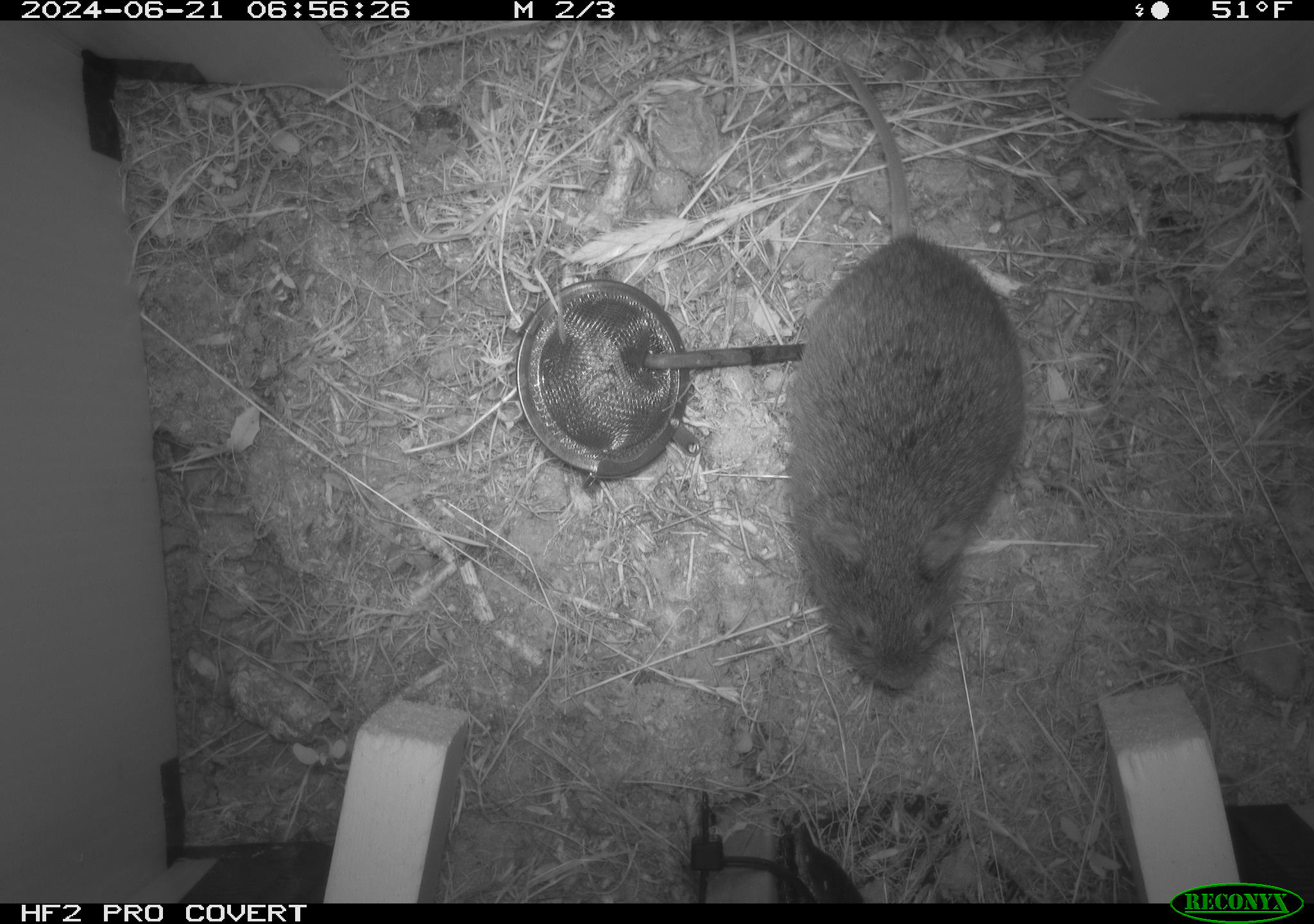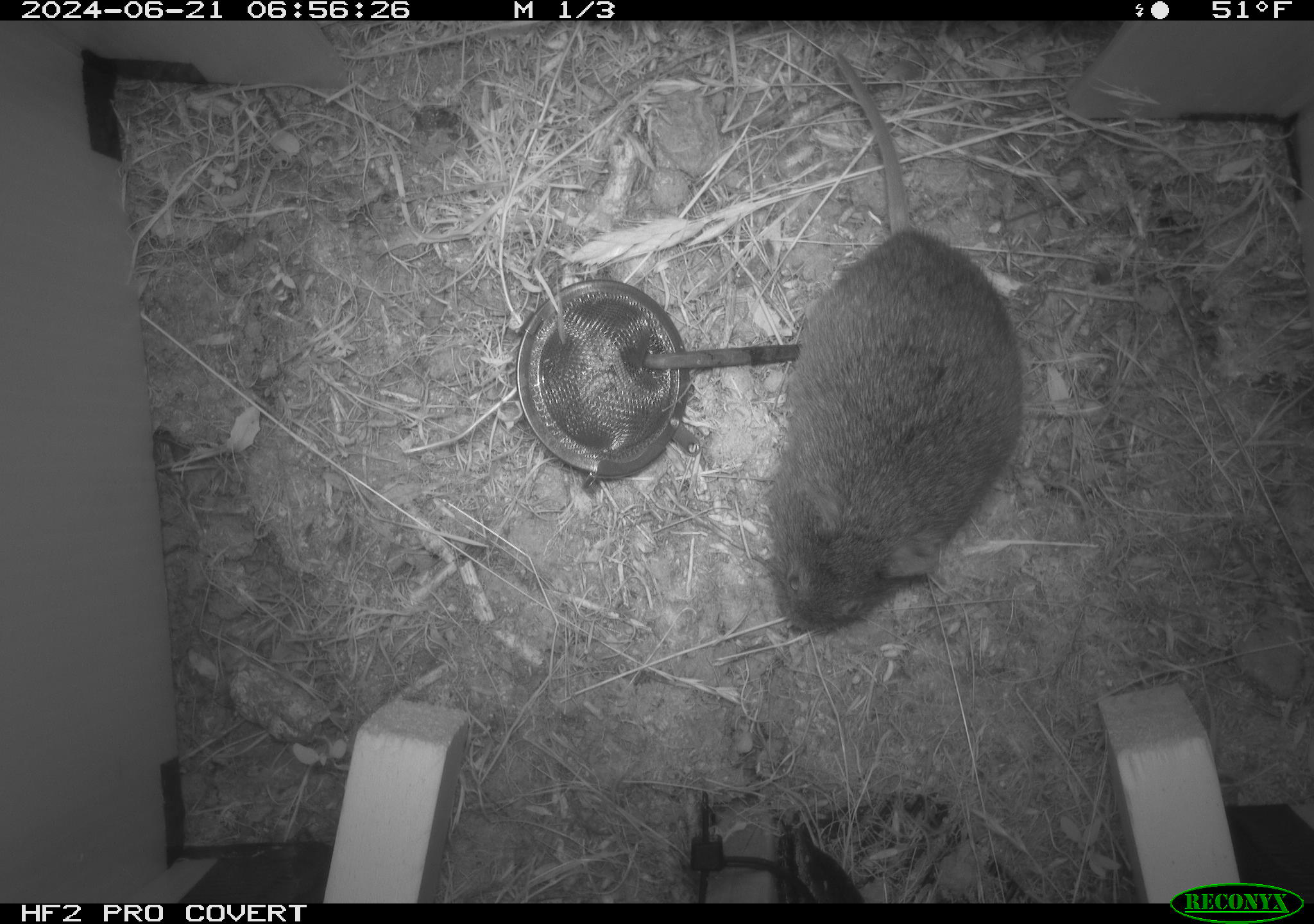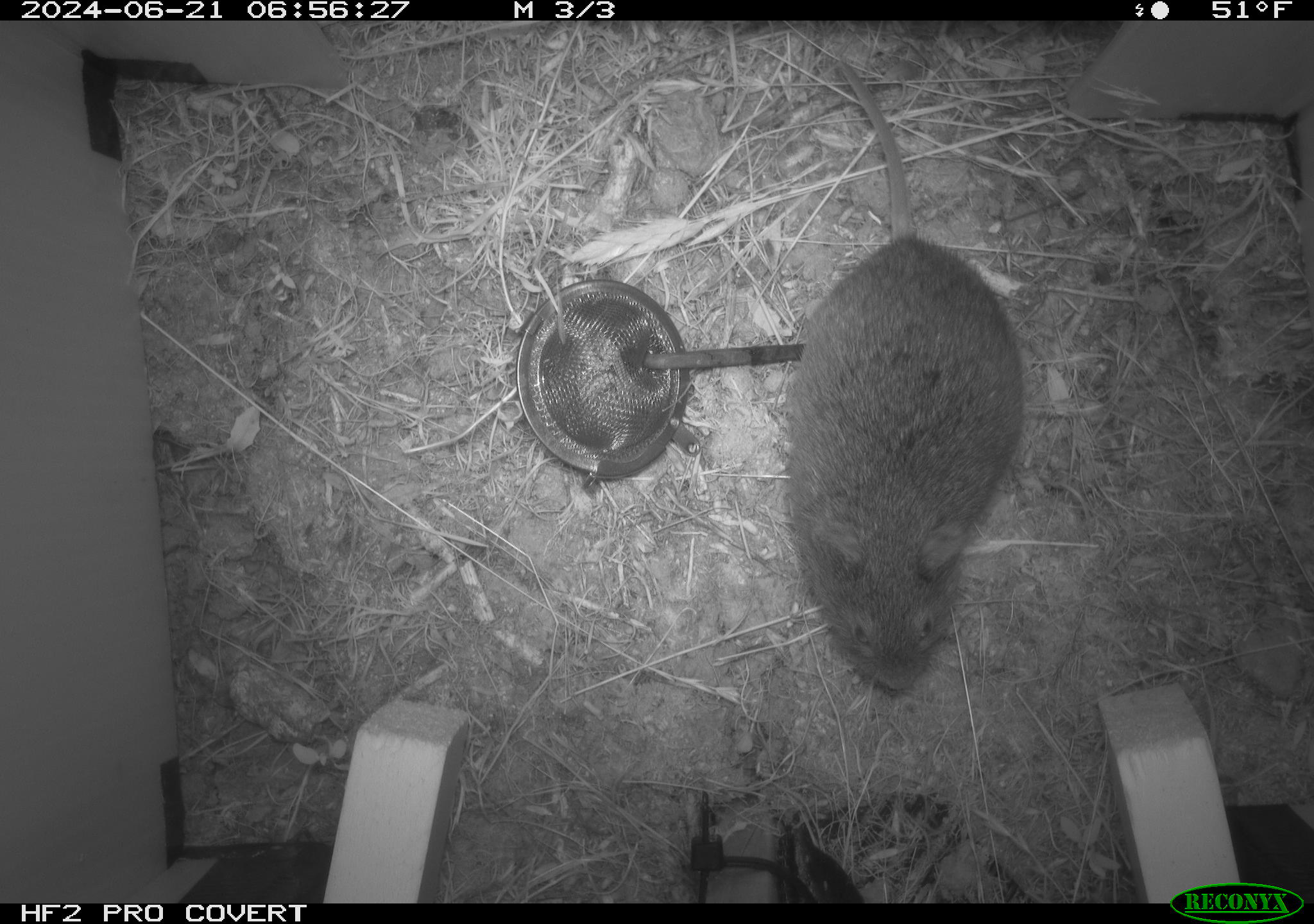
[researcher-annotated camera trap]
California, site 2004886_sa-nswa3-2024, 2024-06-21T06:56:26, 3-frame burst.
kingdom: Animalia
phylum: Chordata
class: Mammalia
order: Rodentia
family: Cricetidae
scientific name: Arvicolinae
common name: voles, lemmings, and muskrats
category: arvicolinae subfamily